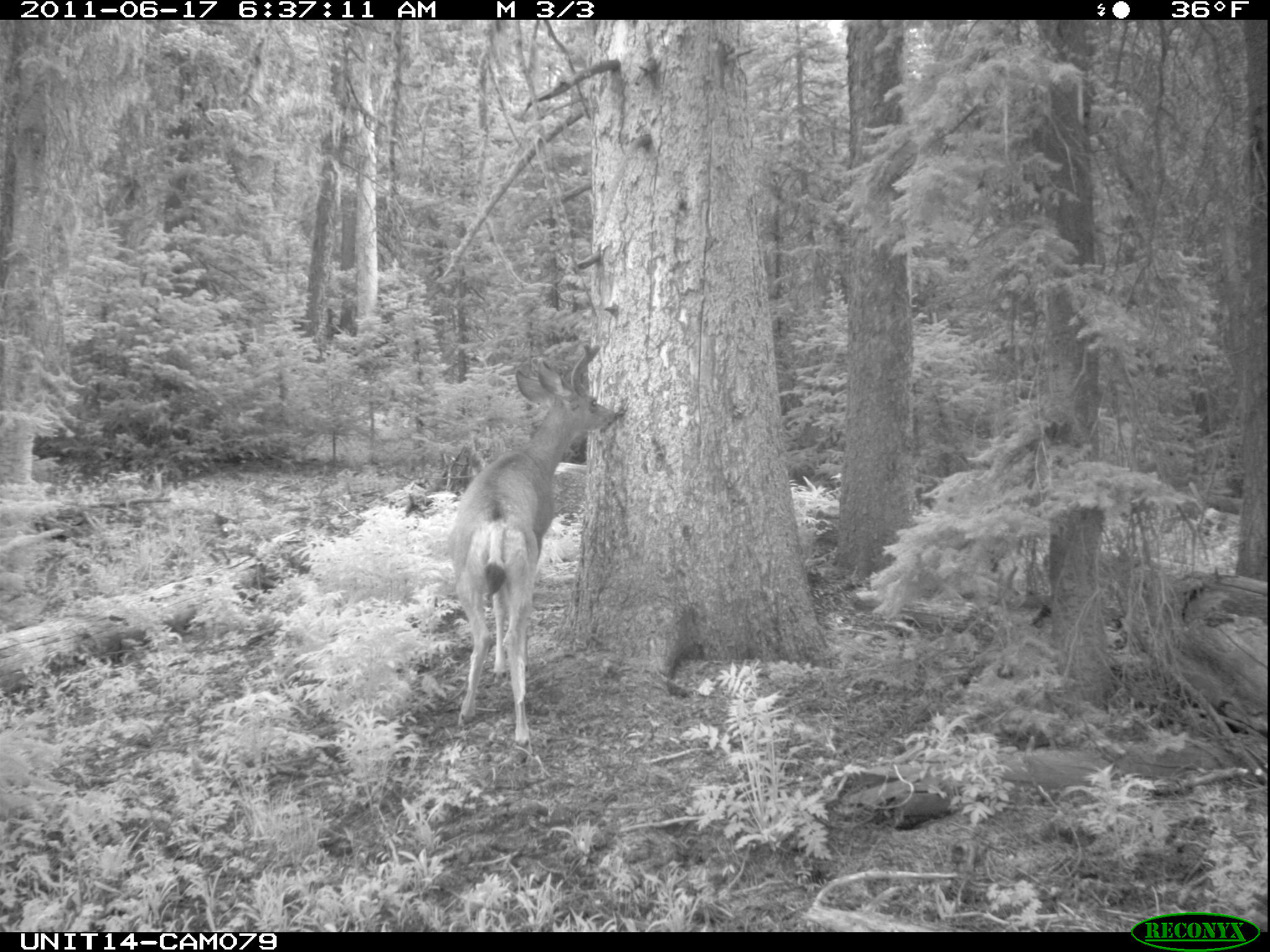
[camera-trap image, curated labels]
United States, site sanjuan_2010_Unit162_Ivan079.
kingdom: Animalia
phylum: Chordata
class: Mammalia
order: Artiodactyla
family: Cervidae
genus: Odocoileus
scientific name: Odocoileus hemionus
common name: mule deer